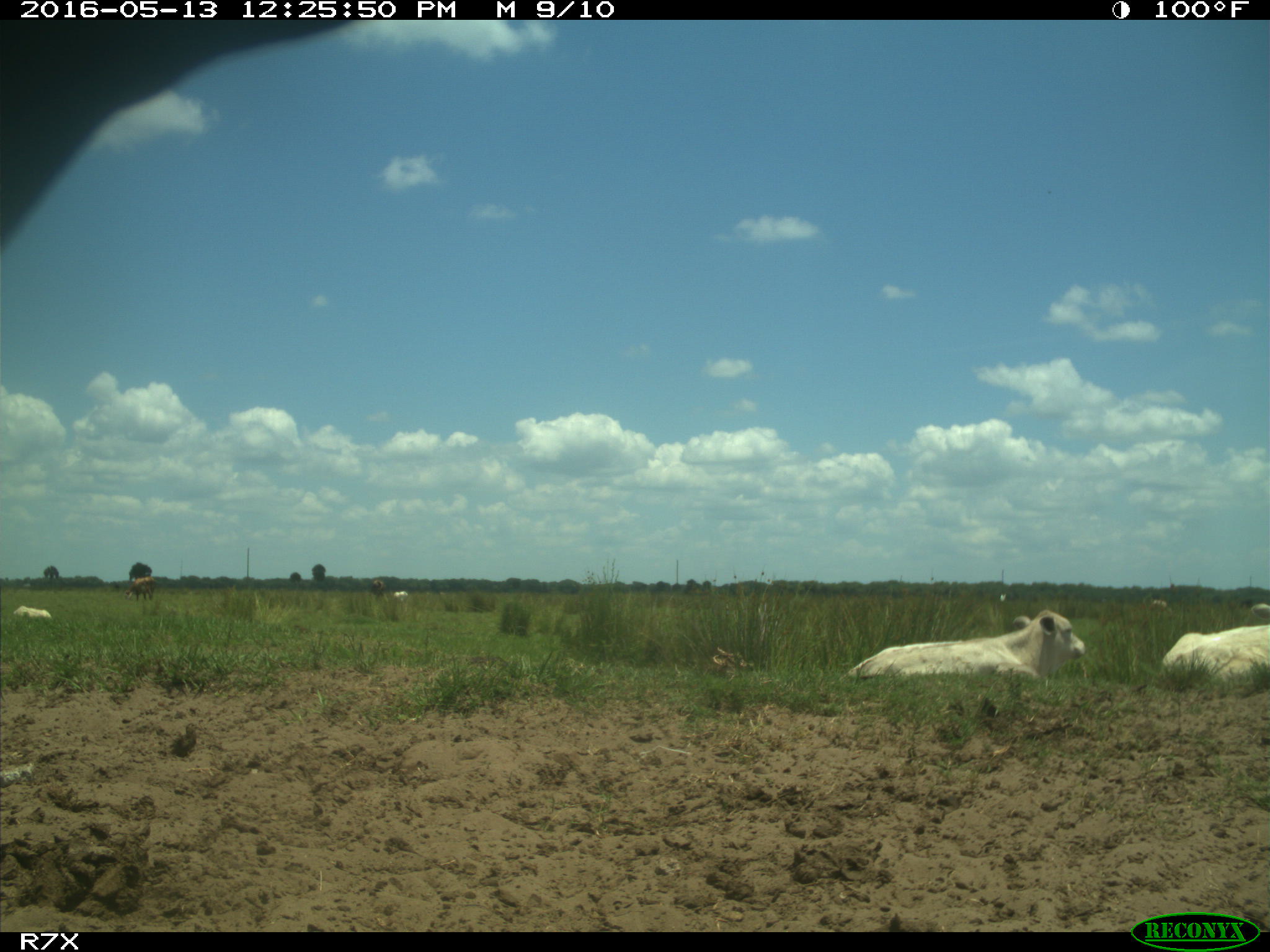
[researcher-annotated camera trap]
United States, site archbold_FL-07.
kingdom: Animalia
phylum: Chordata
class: Mammalia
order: Artiodactyla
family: Bovidae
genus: Bos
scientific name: Bos taurus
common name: domestic cow